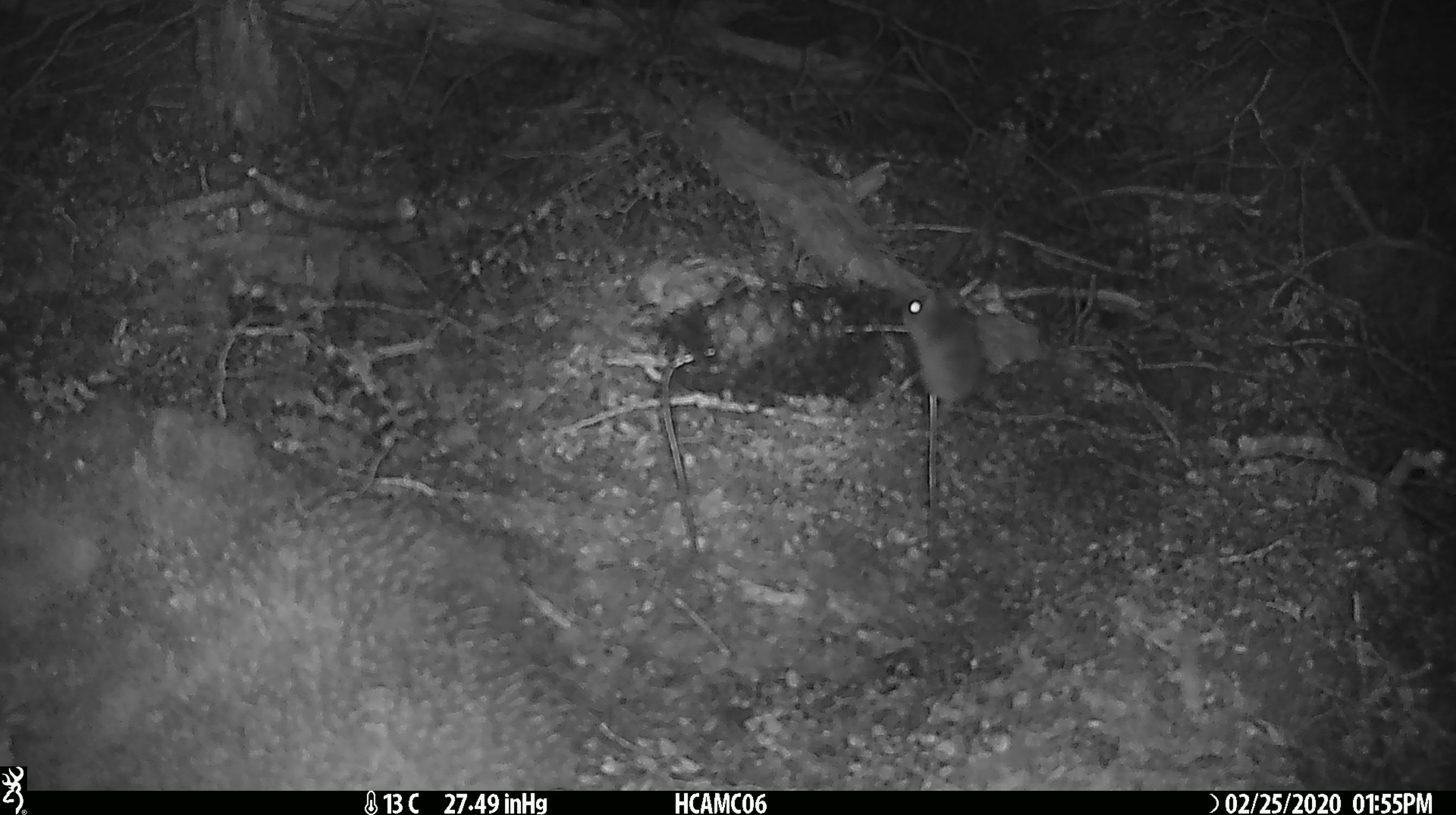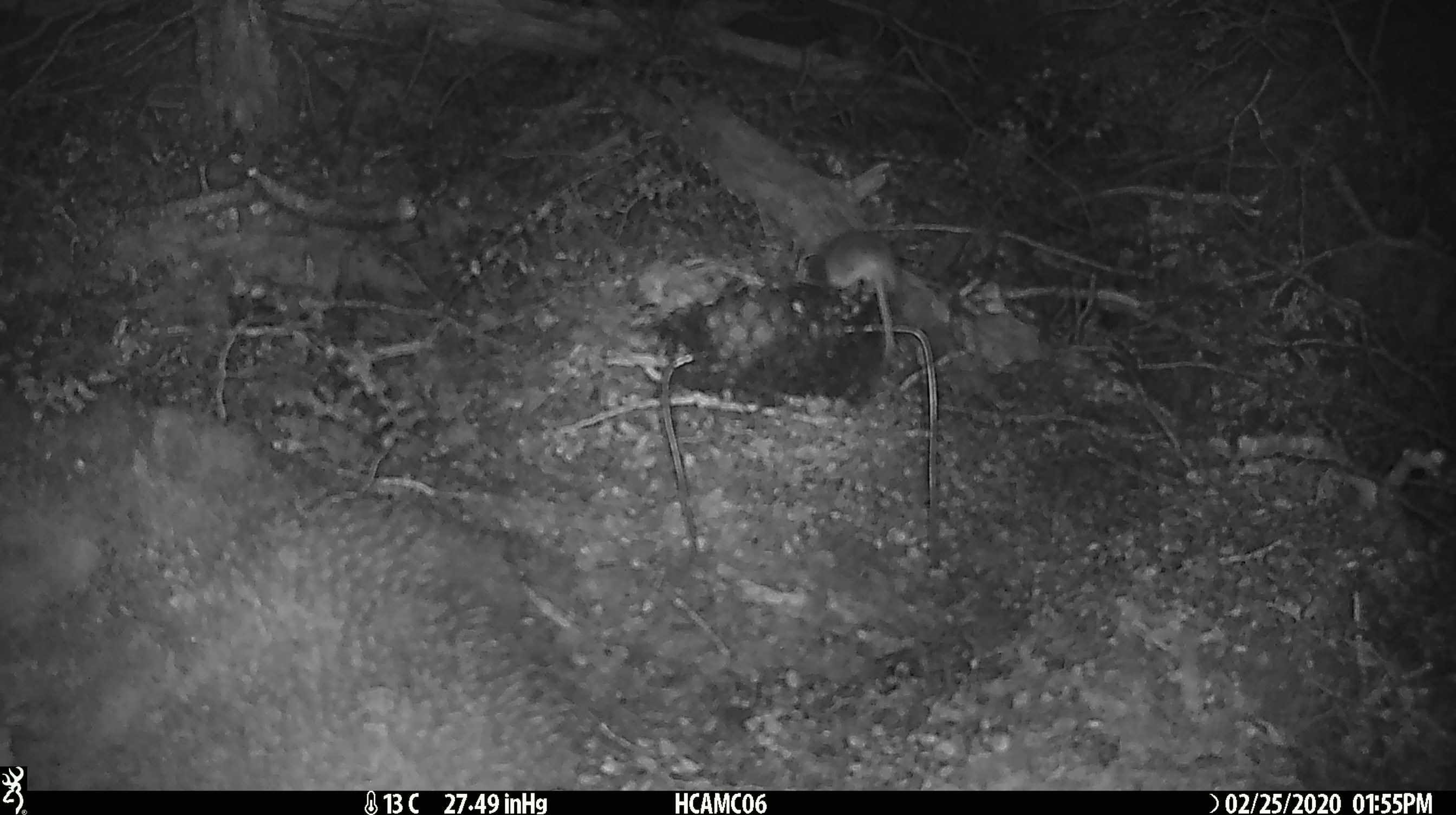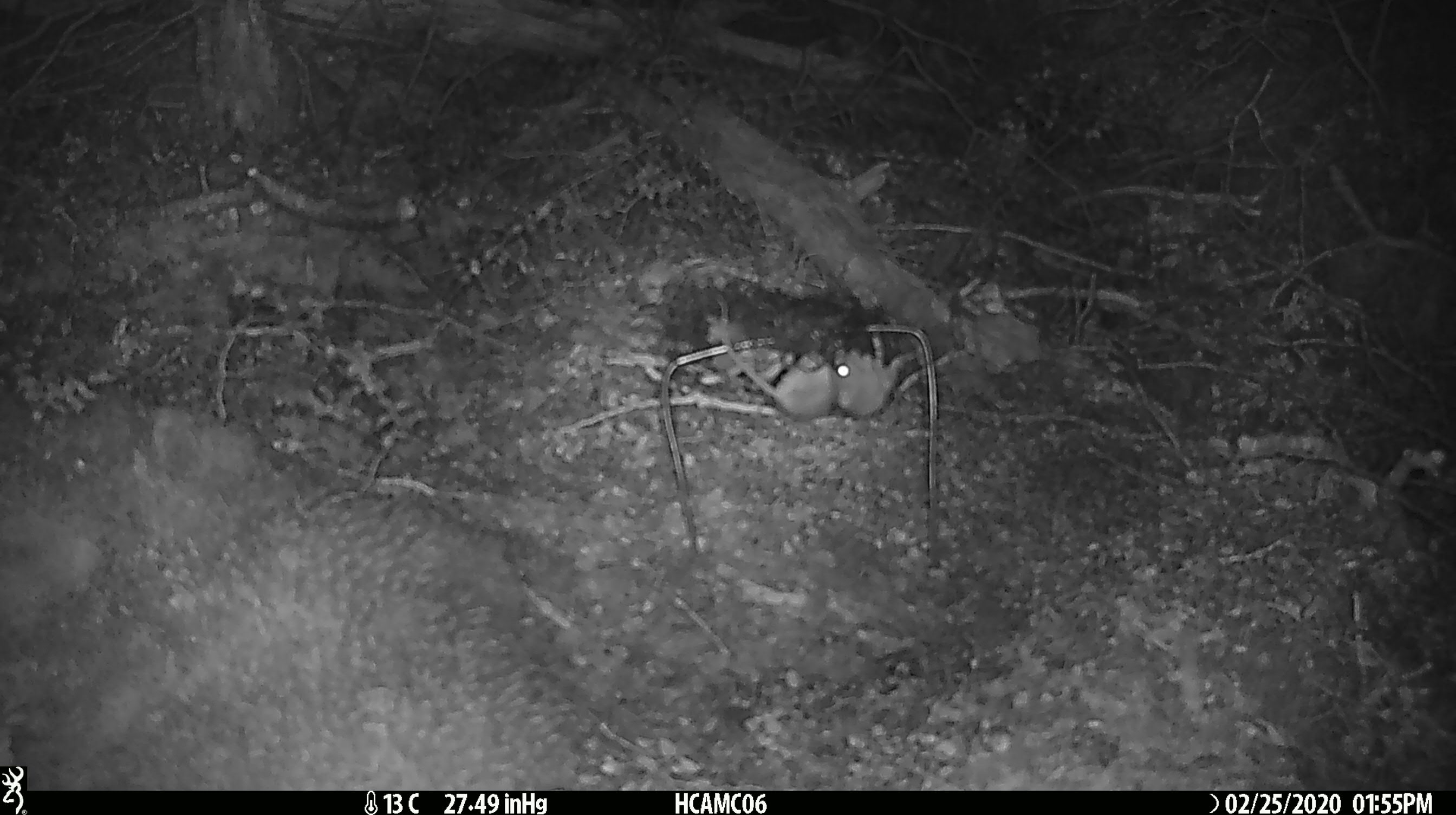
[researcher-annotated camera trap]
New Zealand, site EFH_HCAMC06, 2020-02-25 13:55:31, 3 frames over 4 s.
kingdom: Animalia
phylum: Chordata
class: Mammalia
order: Rodentia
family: Muridae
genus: Mus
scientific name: Mus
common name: mouse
Mouse (Mus).